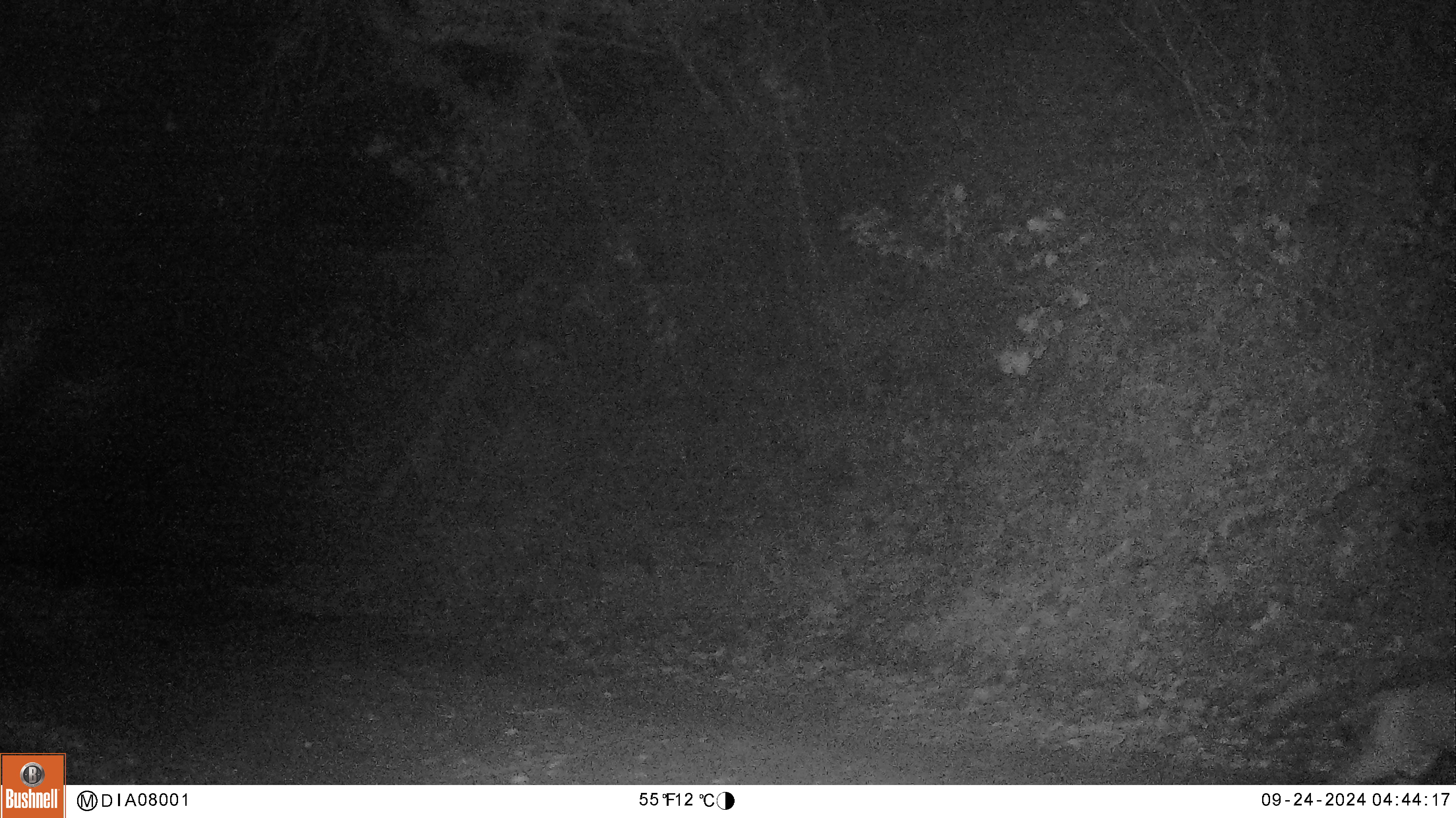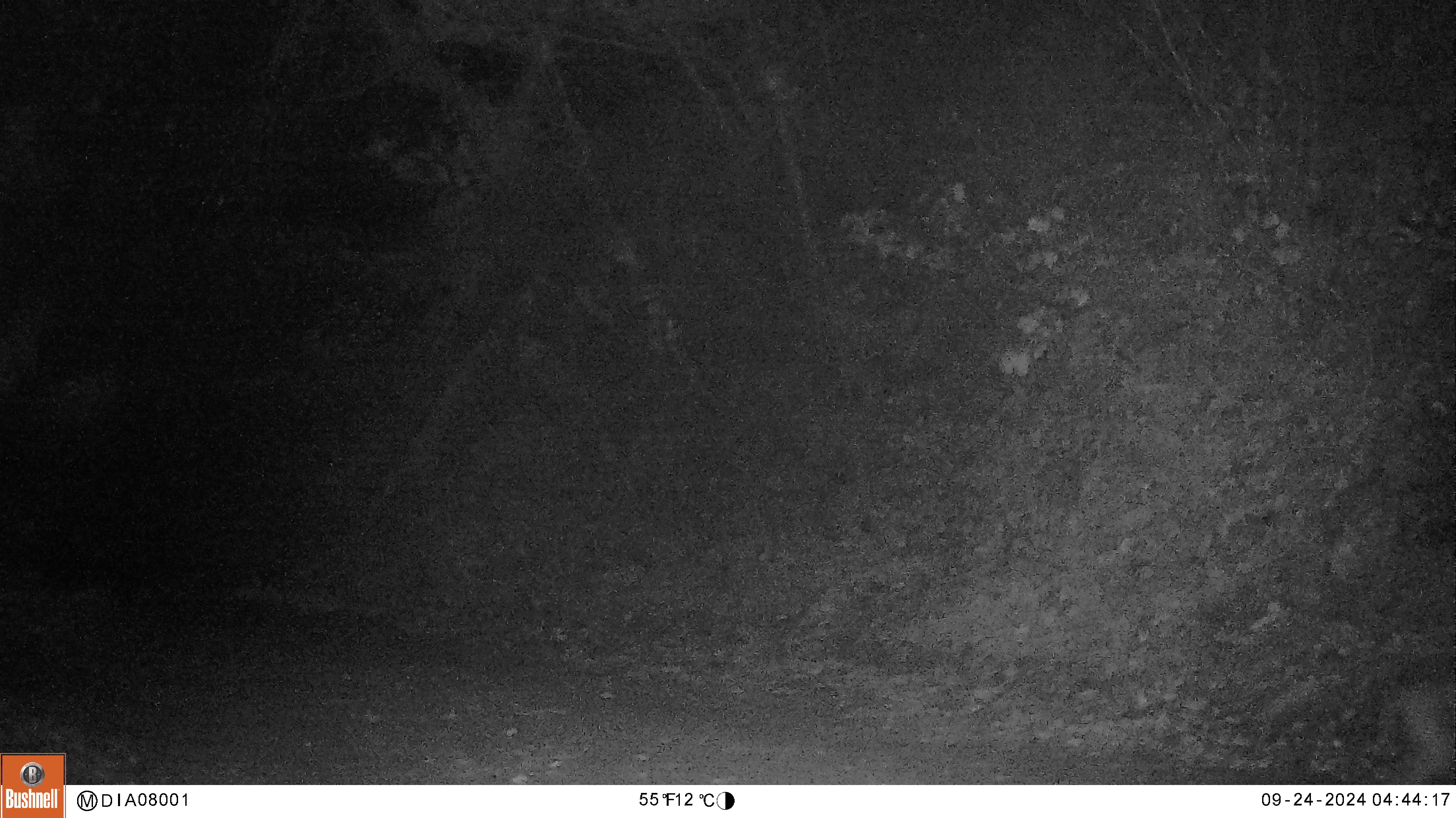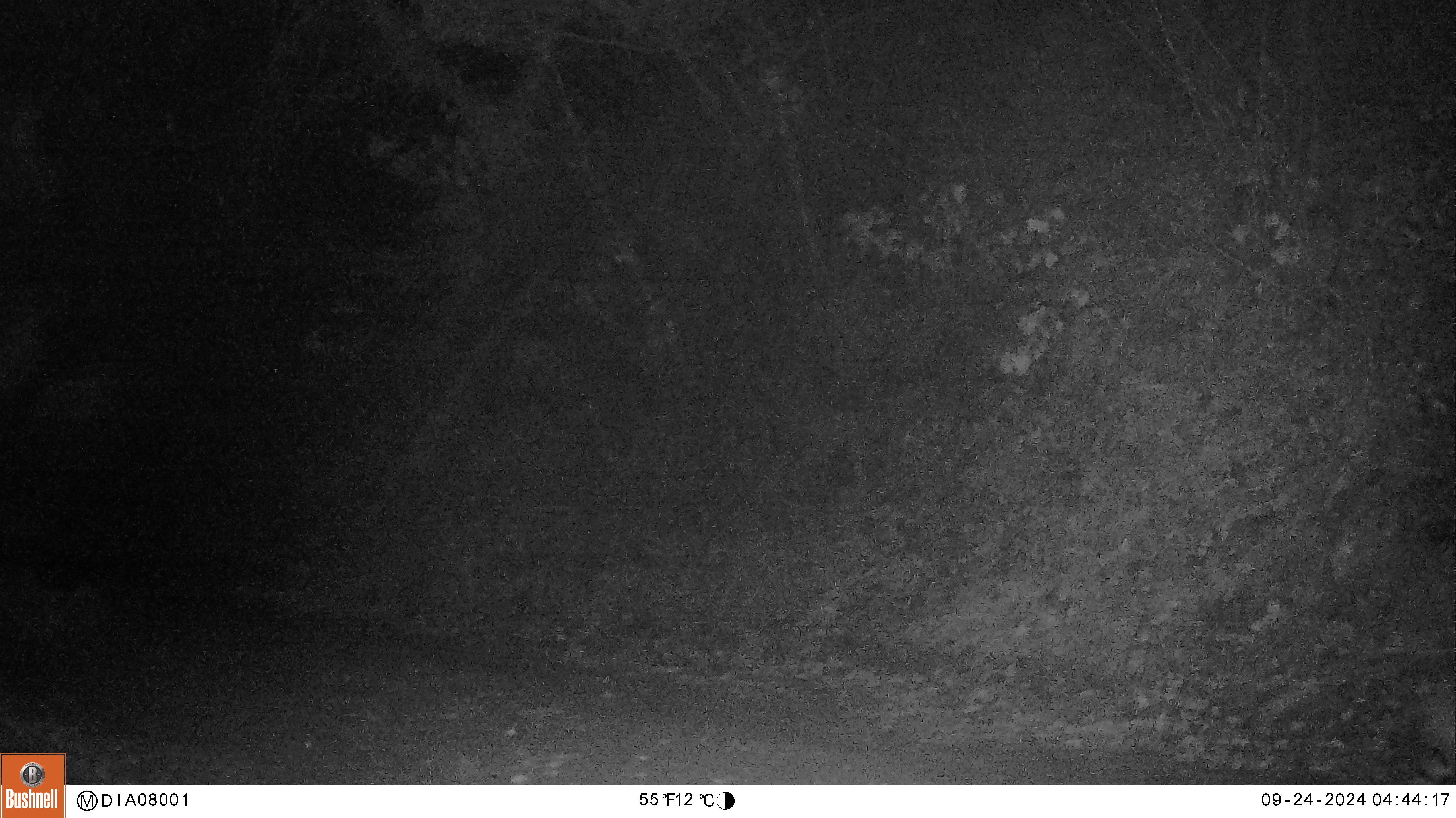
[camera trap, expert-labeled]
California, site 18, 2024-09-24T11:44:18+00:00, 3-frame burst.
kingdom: Animalia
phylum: Chordata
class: Mammalia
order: Carnivora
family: Felidae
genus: Lynx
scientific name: Lynx rufus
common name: bobcat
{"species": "bobcat (Lynx rufus)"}